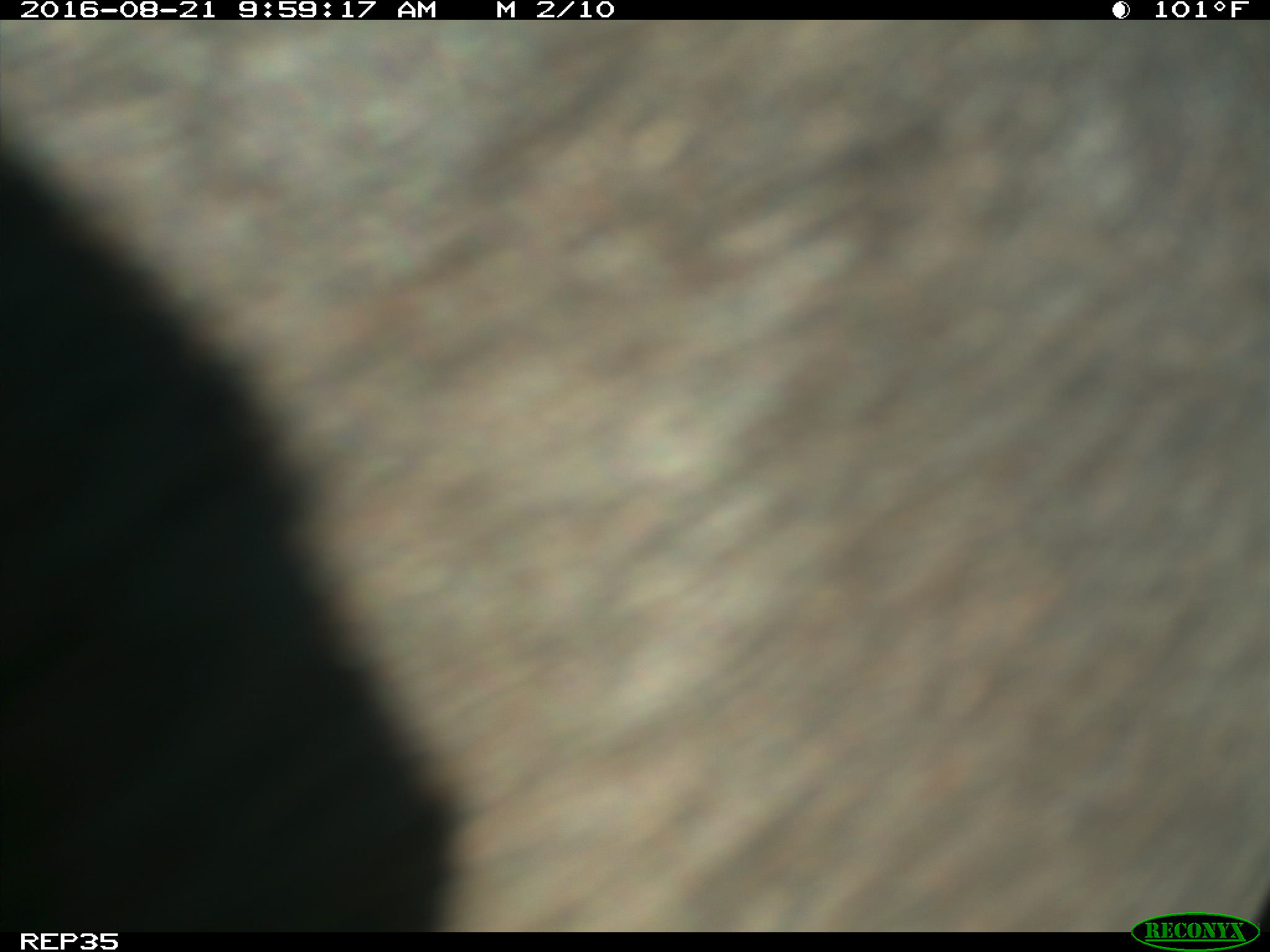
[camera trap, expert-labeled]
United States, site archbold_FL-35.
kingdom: Animalia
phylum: Chordata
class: Mammalia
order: Artiodactyla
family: Bovidae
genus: Bos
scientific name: Bos taurus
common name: domestic cow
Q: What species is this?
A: Bos taurus (domestic cow).